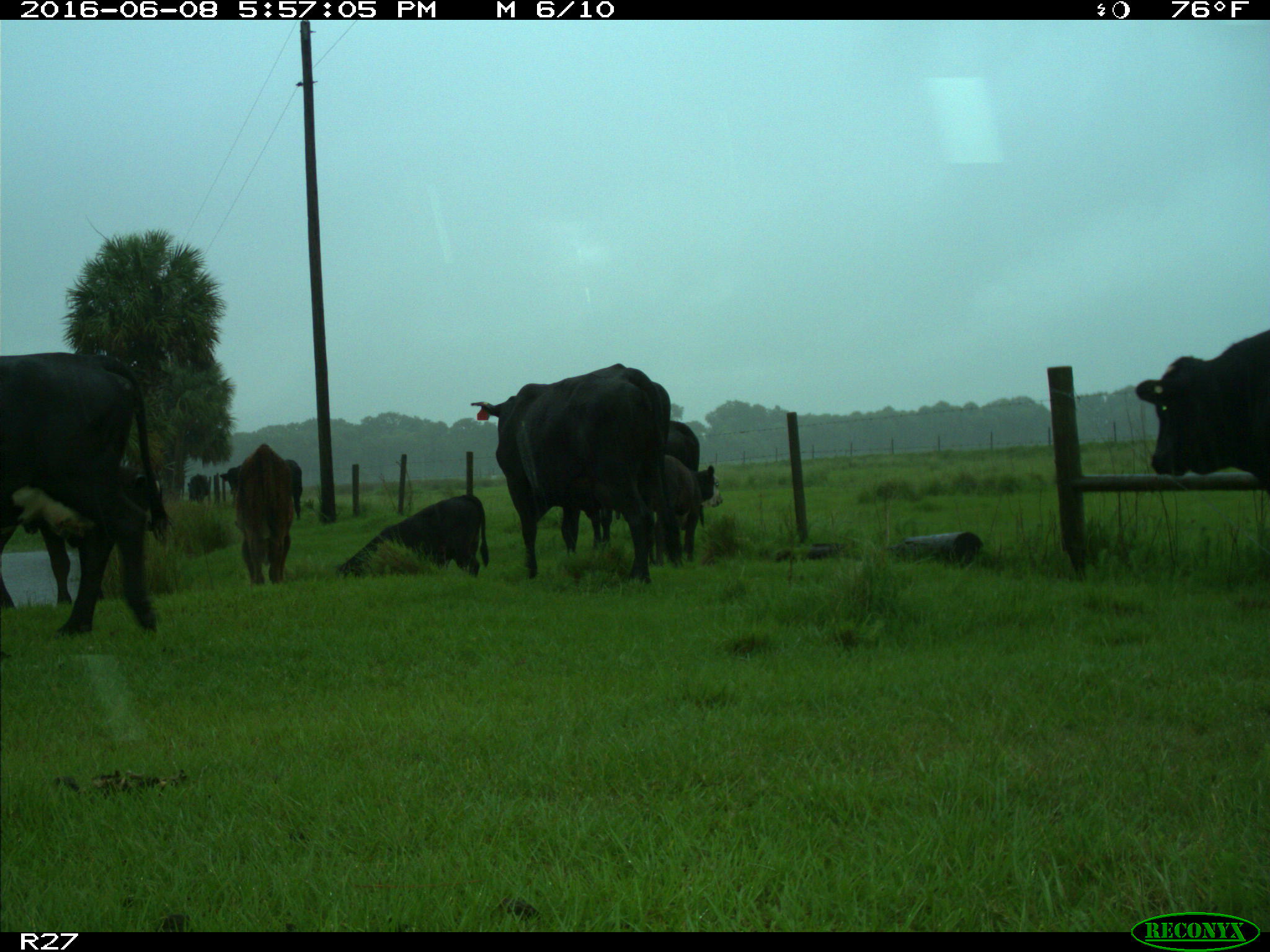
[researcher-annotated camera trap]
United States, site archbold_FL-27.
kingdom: Animalia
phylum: Chordata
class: Mammalia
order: Artiodactyla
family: Bovidae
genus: Bos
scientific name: Bos taurus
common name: domestic cow